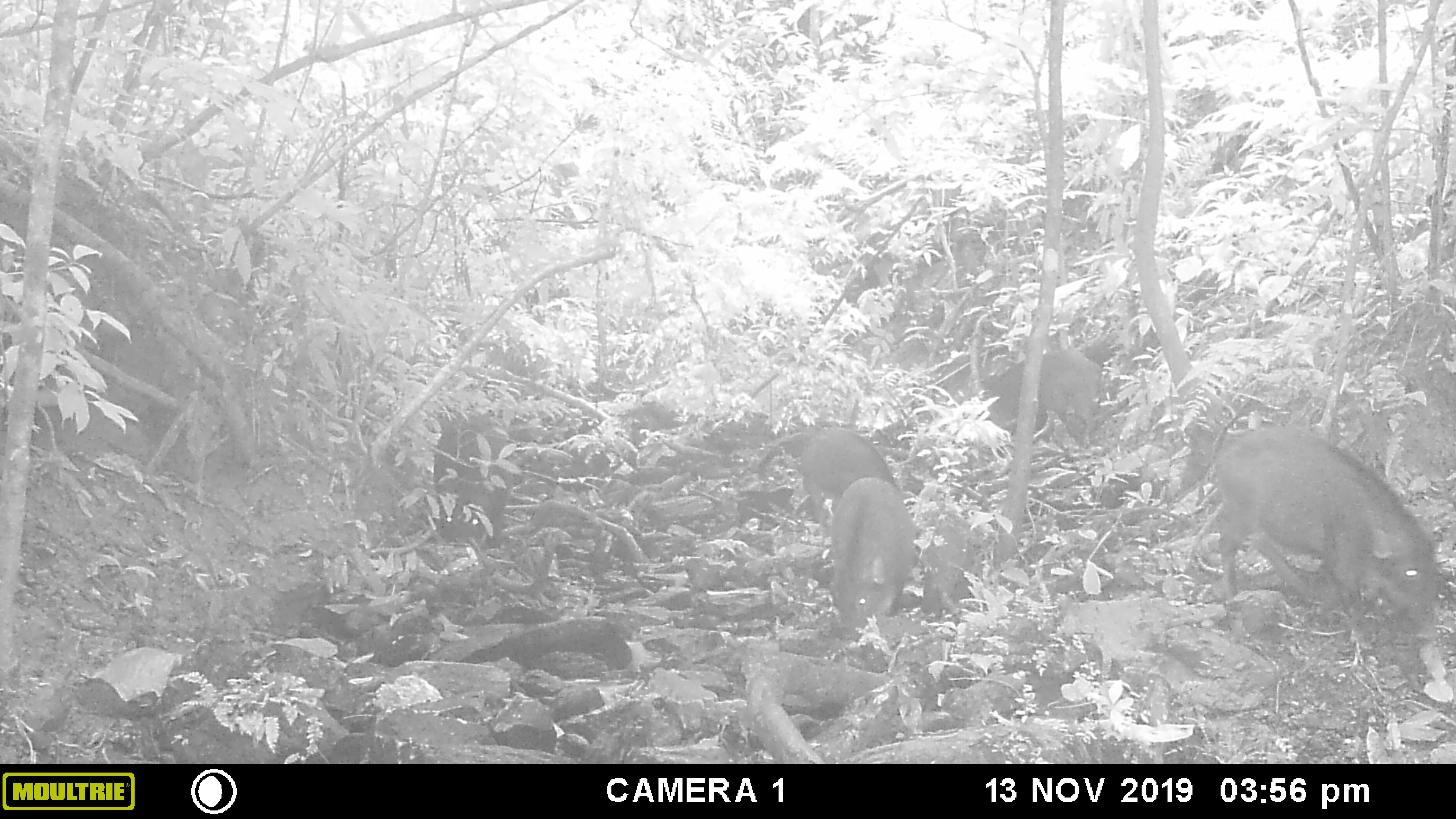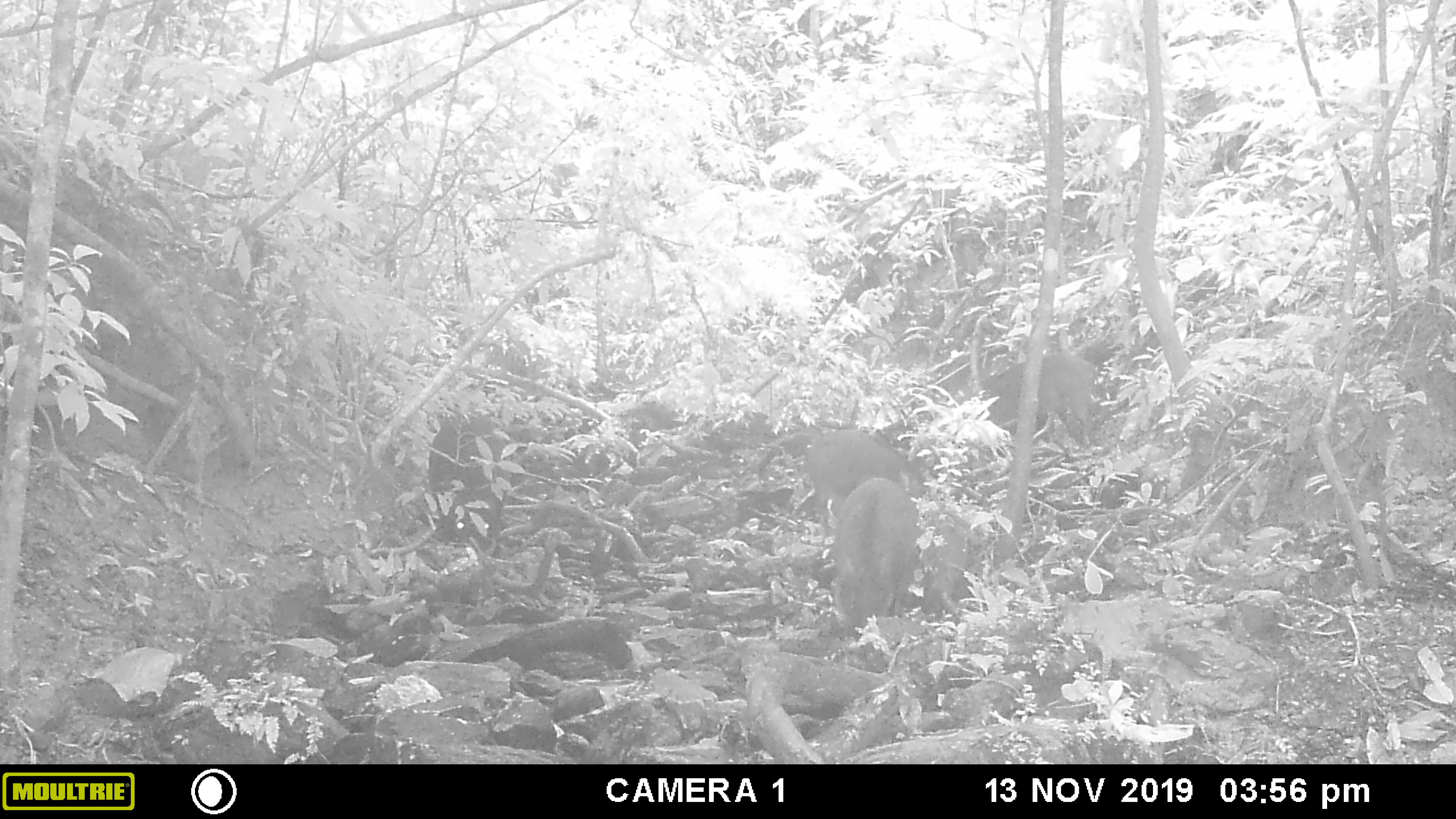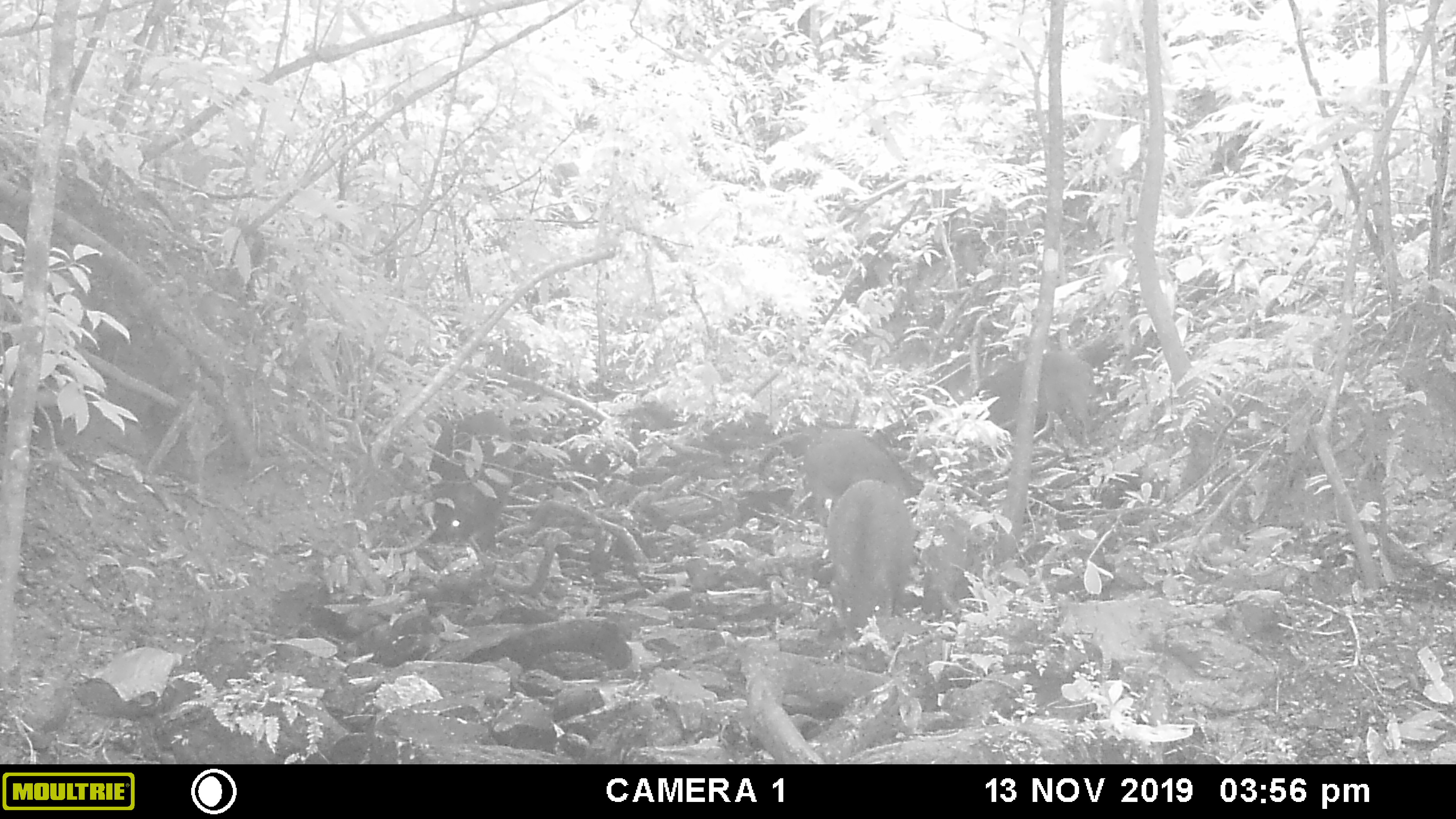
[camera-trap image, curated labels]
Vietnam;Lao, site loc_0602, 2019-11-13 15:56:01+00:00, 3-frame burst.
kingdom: Animalia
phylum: Chordata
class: Mammalia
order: Artiodactyla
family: Suidae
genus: Sus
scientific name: Sus scrofa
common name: eurasian wild pig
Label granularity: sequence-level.